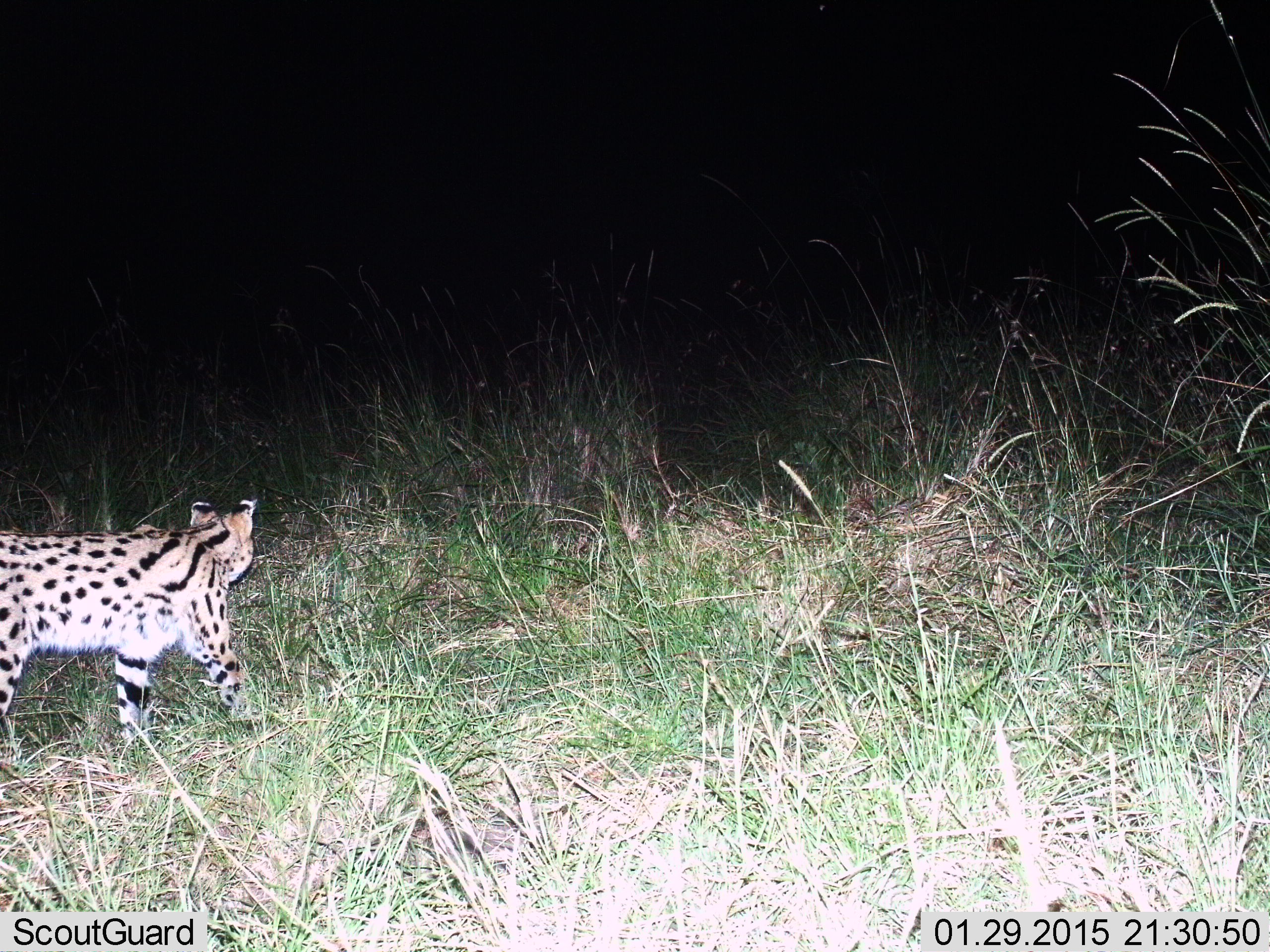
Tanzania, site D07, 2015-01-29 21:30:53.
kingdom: Animalia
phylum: Chordata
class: Mammalia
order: Carnivora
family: Felidae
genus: Leptailurus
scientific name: Leptailurus serval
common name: serval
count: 1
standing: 10%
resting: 0%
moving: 100%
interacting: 0%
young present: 0%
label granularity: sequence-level